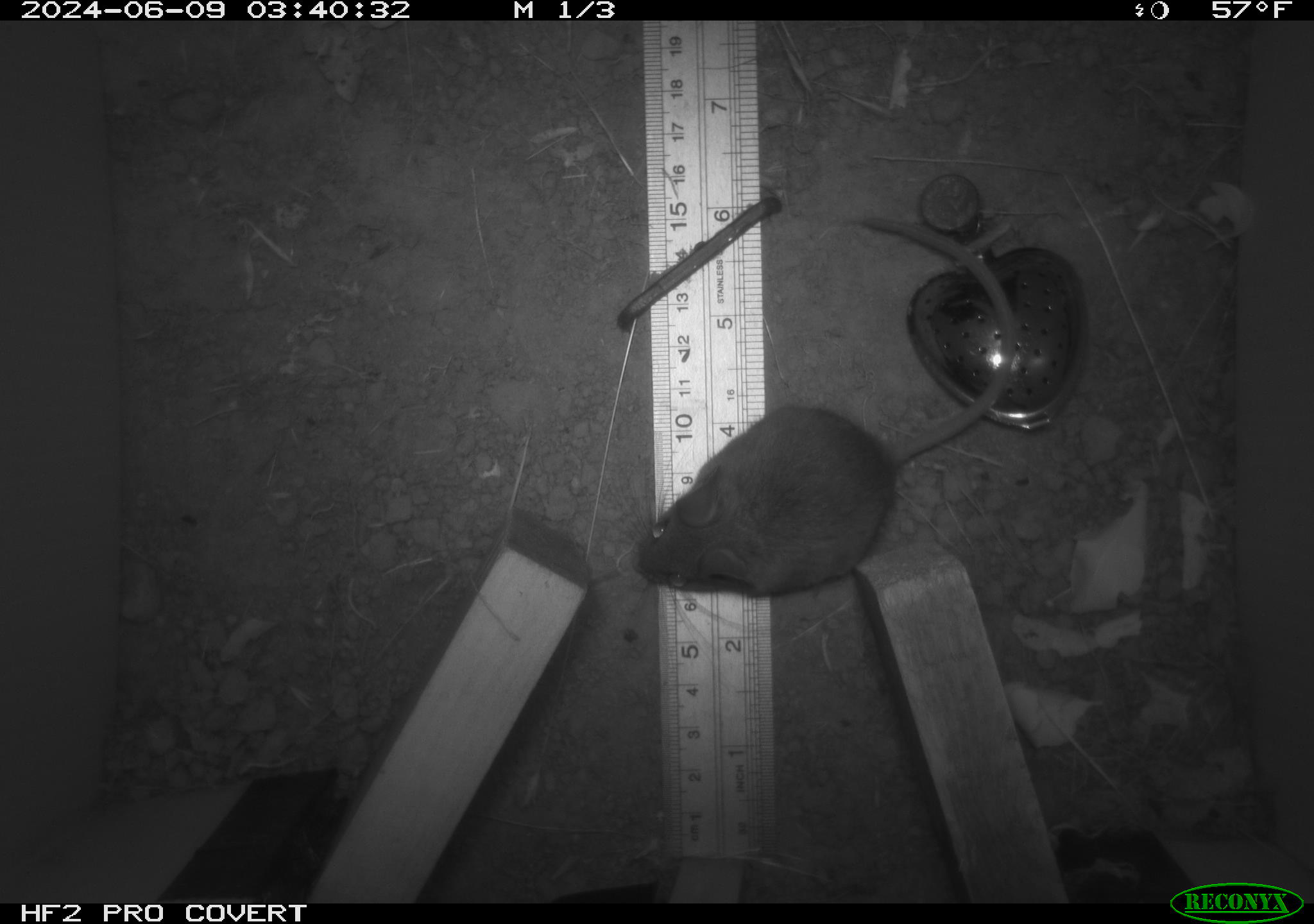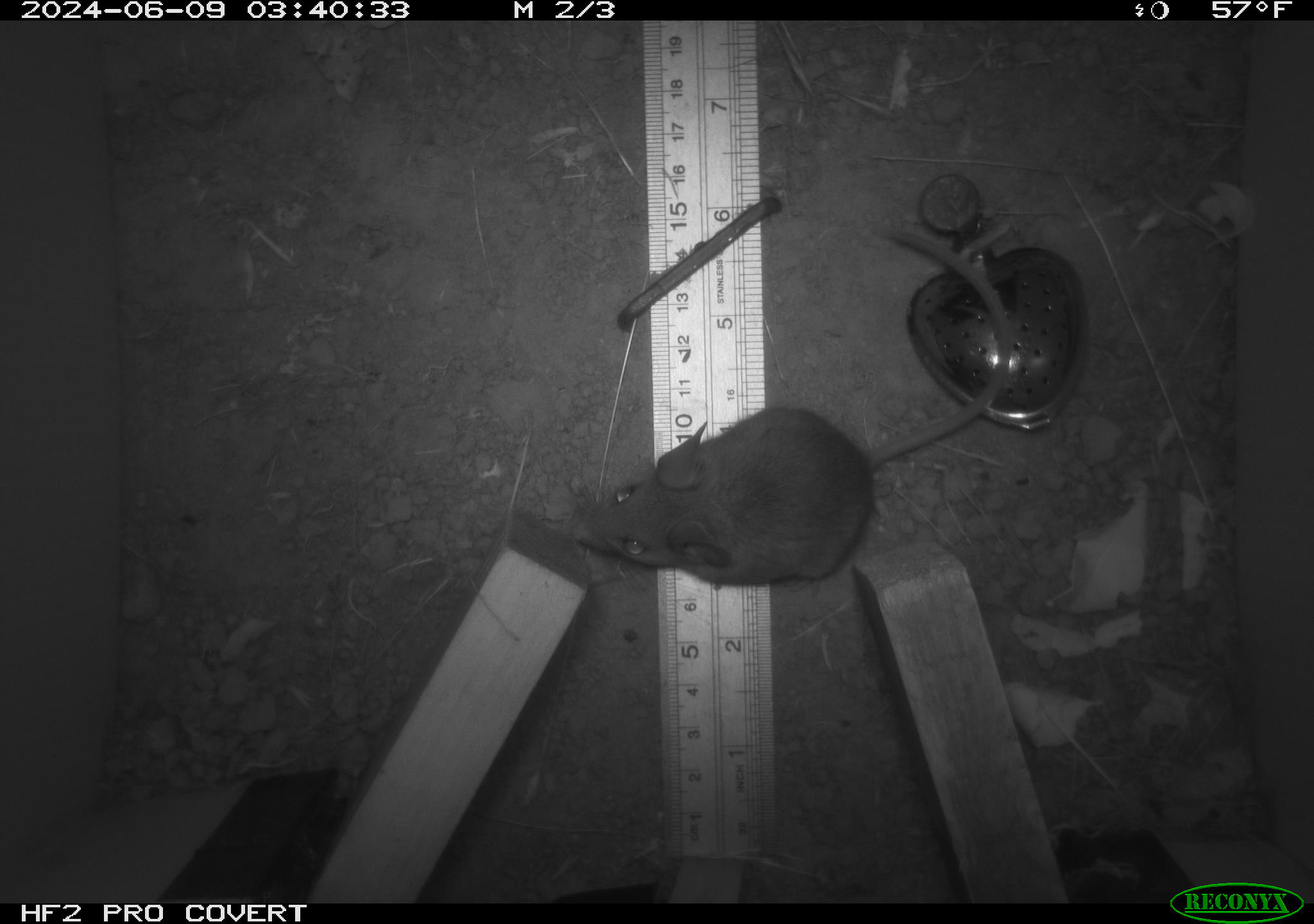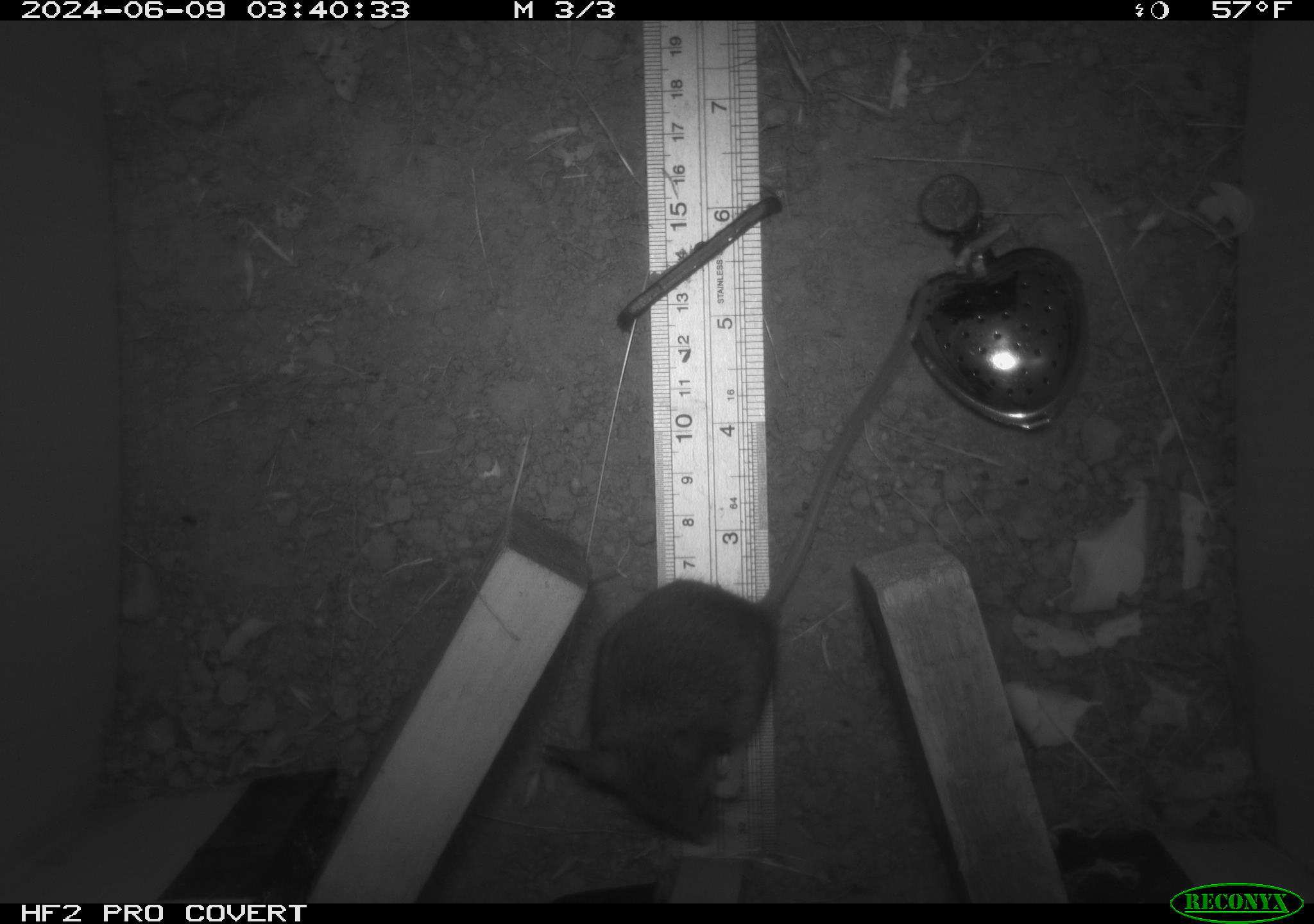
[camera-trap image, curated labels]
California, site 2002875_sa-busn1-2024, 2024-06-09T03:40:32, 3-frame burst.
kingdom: Animalia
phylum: Chordata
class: Mammalia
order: Rodentia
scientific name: Rodentia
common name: mouse species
Mouse species (Rodentia).